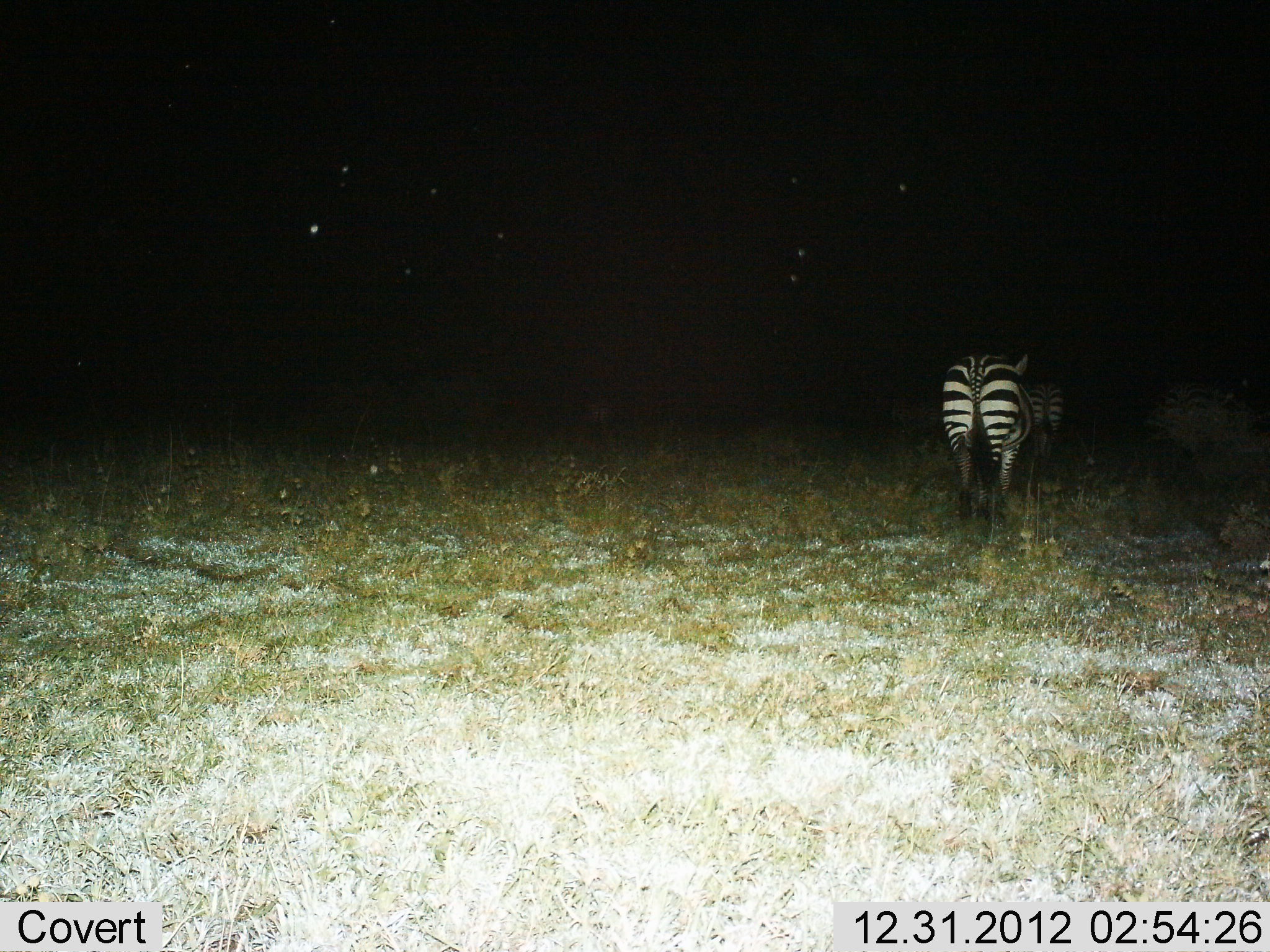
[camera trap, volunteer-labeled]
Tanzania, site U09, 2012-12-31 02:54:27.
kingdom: Animalia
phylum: Chordata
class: Mammalia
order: Perissodactyla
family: Equidae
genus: Equus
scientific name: Equus quagga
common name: plains zebra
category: zebra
Zebra (plains zebra) (Equus quagga), count 2. Behavior (volunteer vote fractions): standing 40%, resting 0%, moving 70%, interacting 0%. Young present (vote fraction): 0%. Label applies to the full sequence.